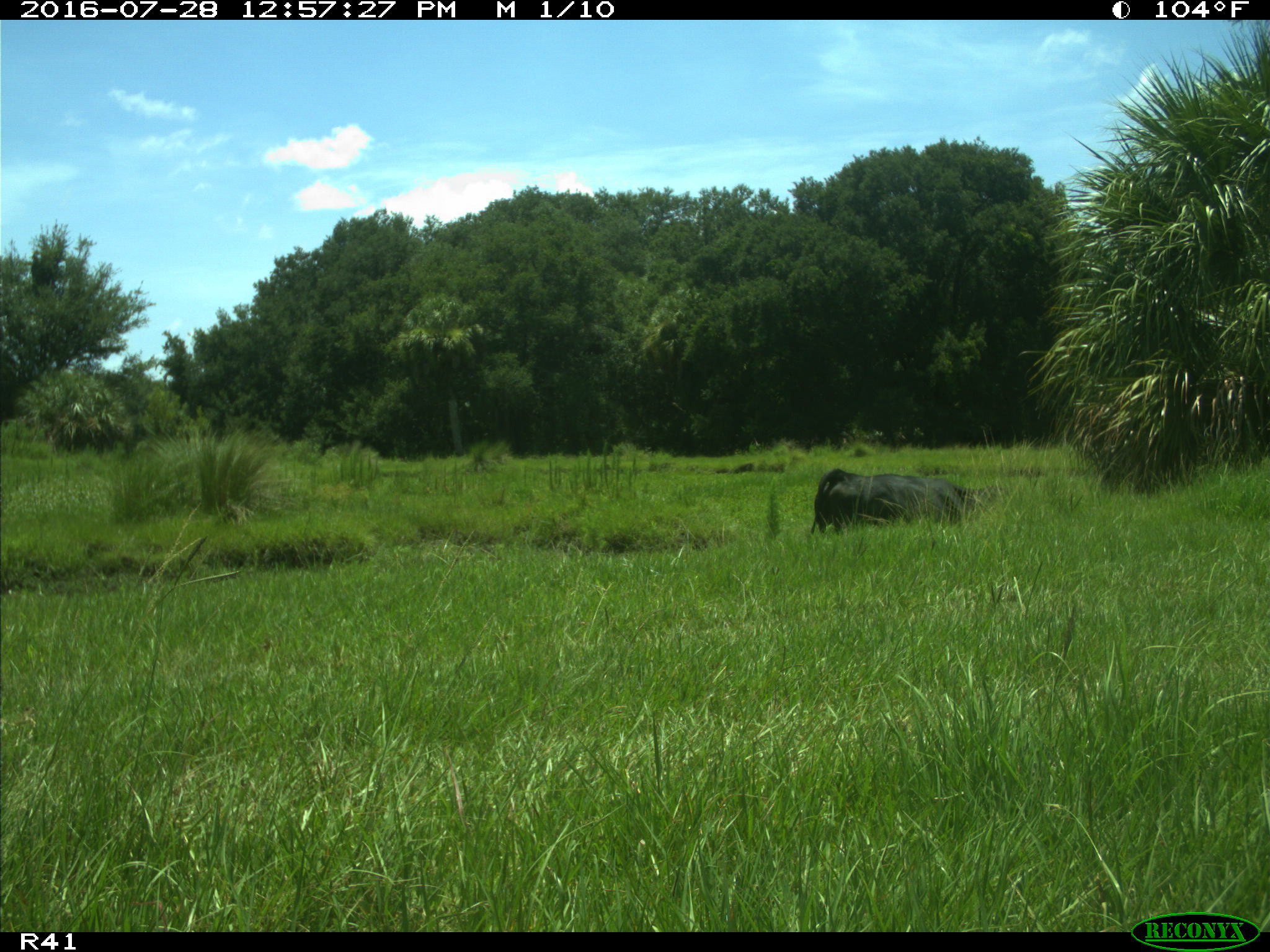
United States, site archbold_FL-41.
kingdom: Animalia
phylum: Chordata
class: Mammalia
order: Artiodactyla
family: Bovidae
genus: Bos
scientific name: Bos taurus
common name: domestic cow